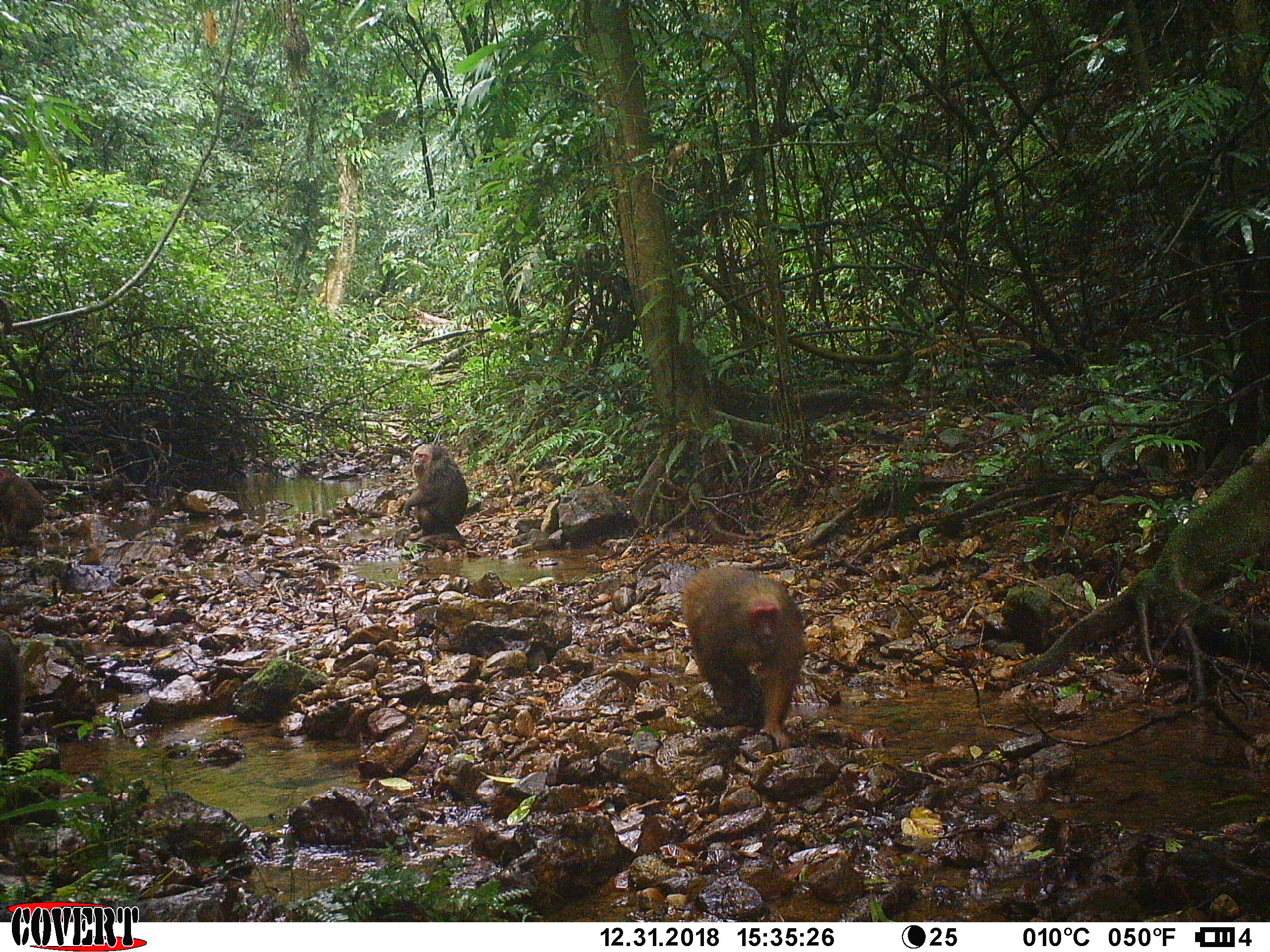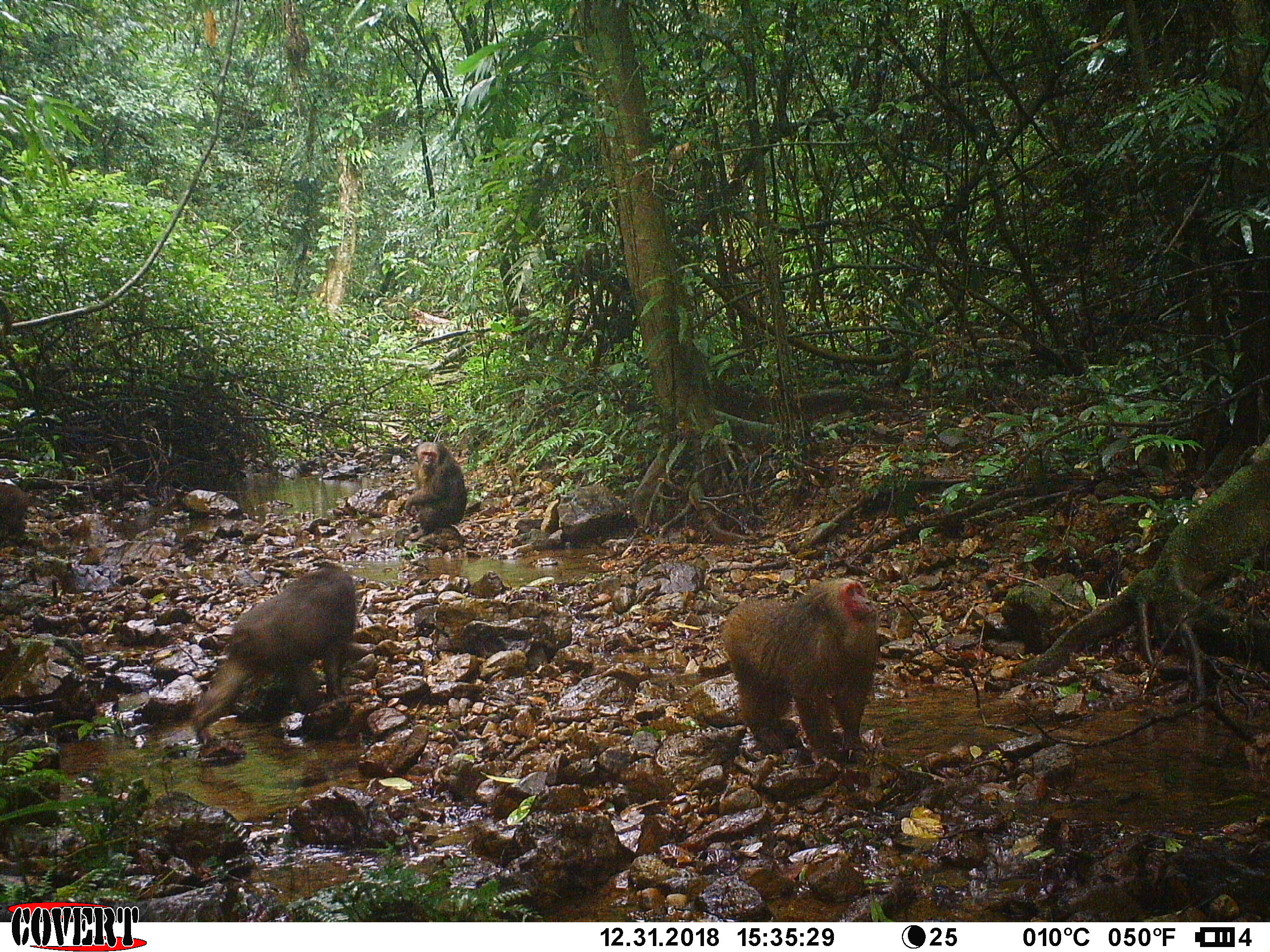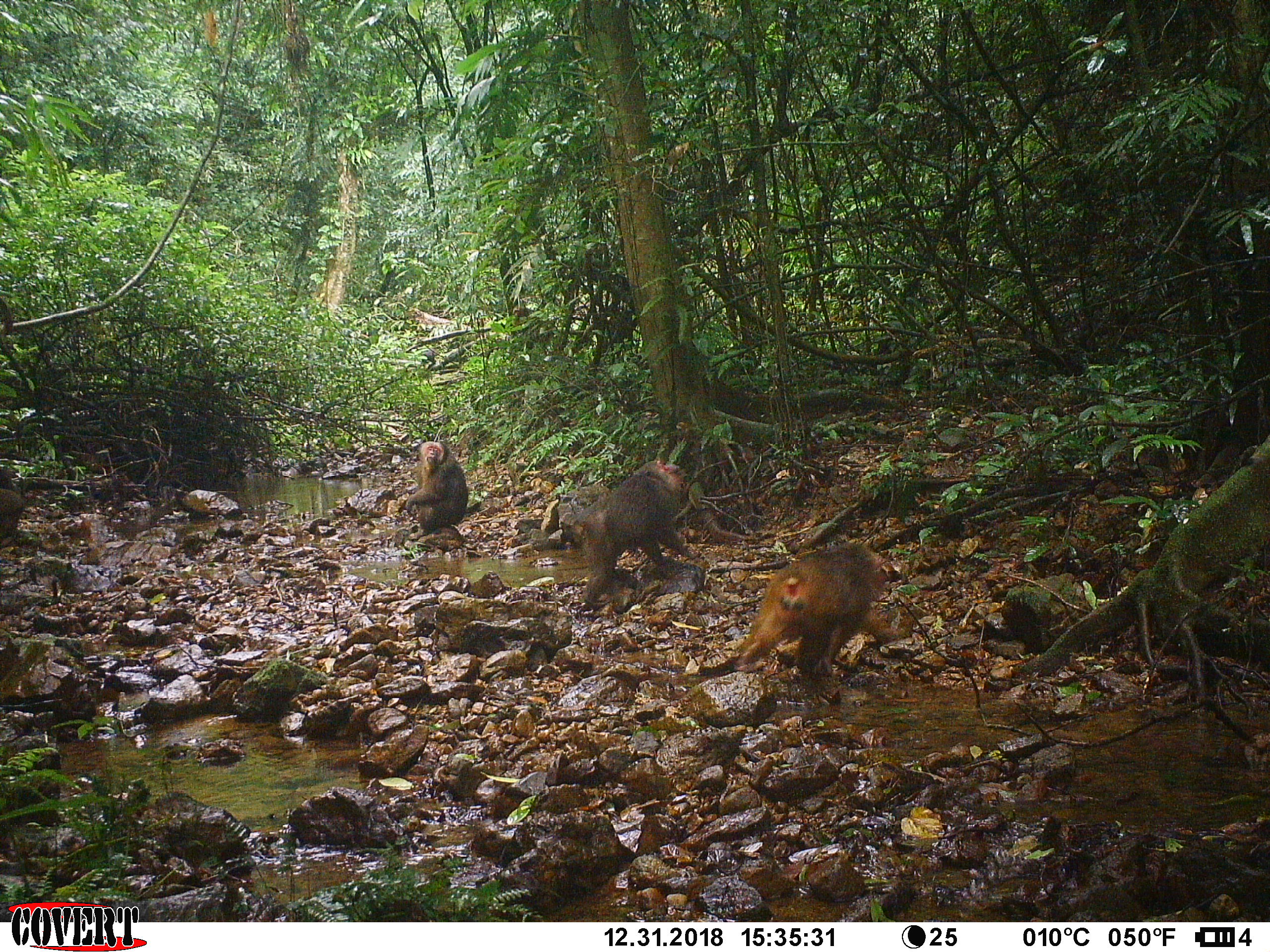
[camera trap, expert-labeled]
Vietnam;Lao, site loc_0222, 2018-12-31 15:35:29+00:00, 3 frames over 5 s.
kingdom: Animalia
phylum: Chordata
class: Mammalia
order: Primates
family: Cercopithecidae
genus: Macaca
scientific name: Macaca arctoides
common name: stump-tailed macaque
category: stump tailed macaque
Stump tailed macaque (stump-tailed macaque) (Macaca arctoides). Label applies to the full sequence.